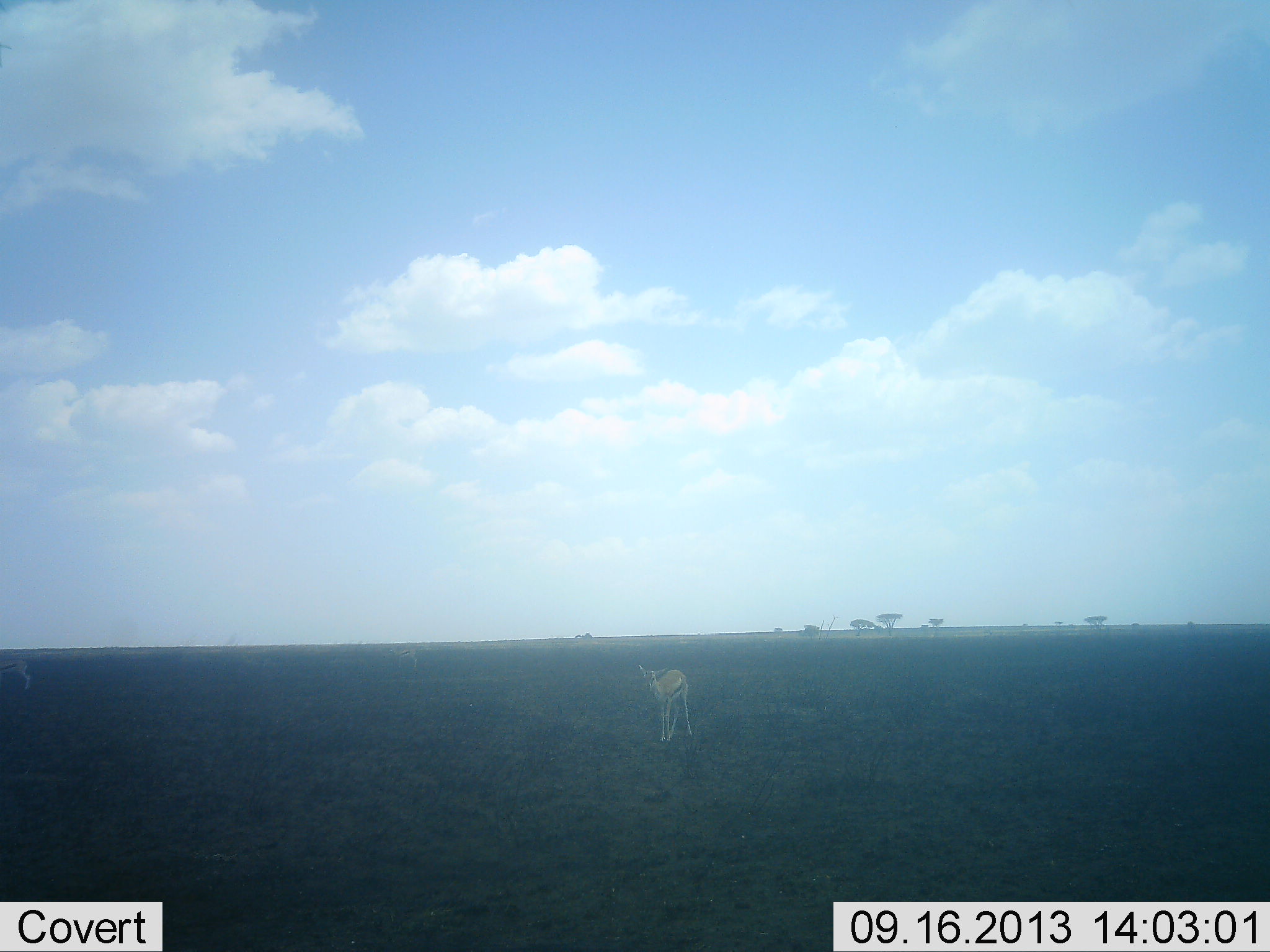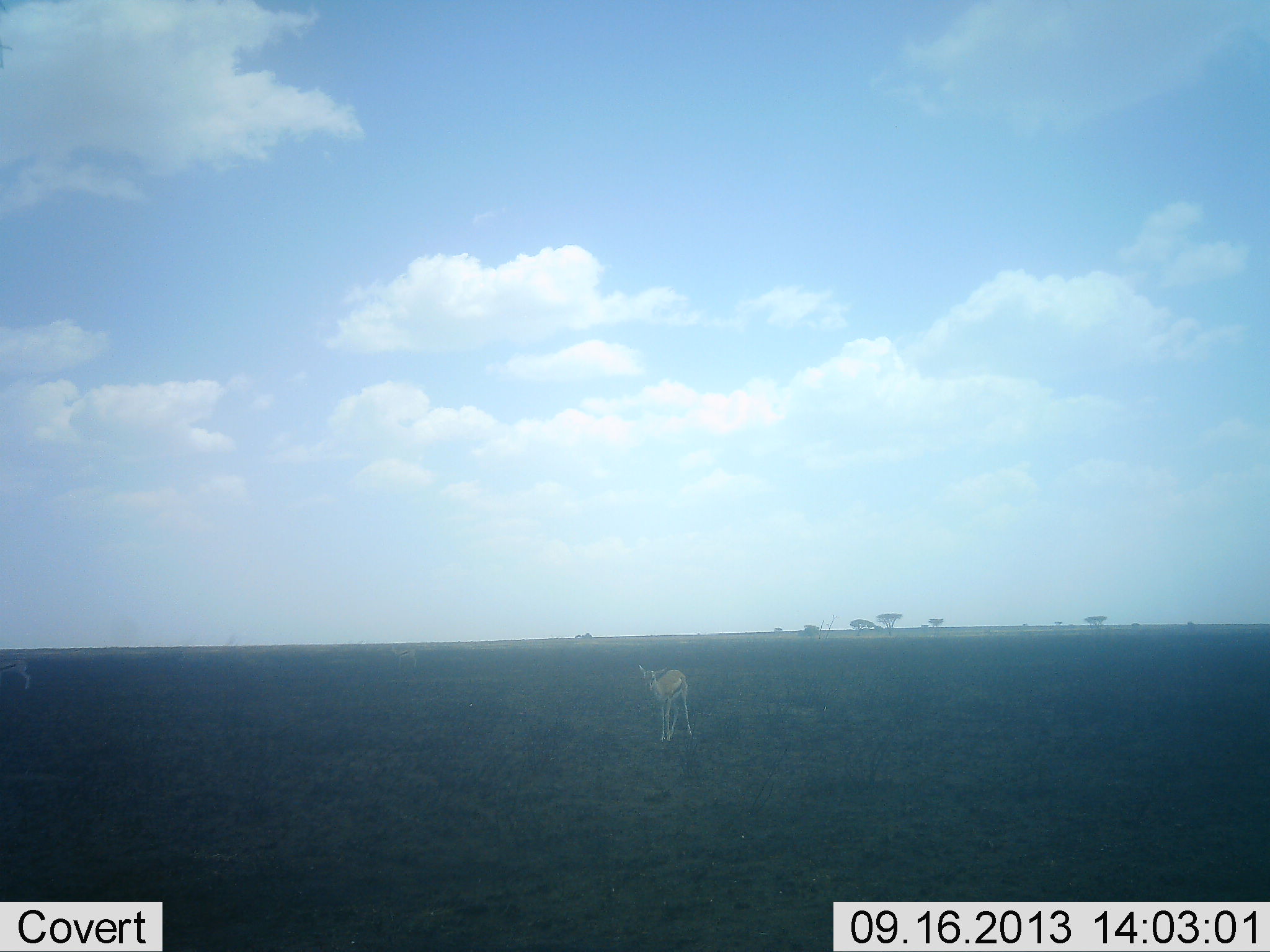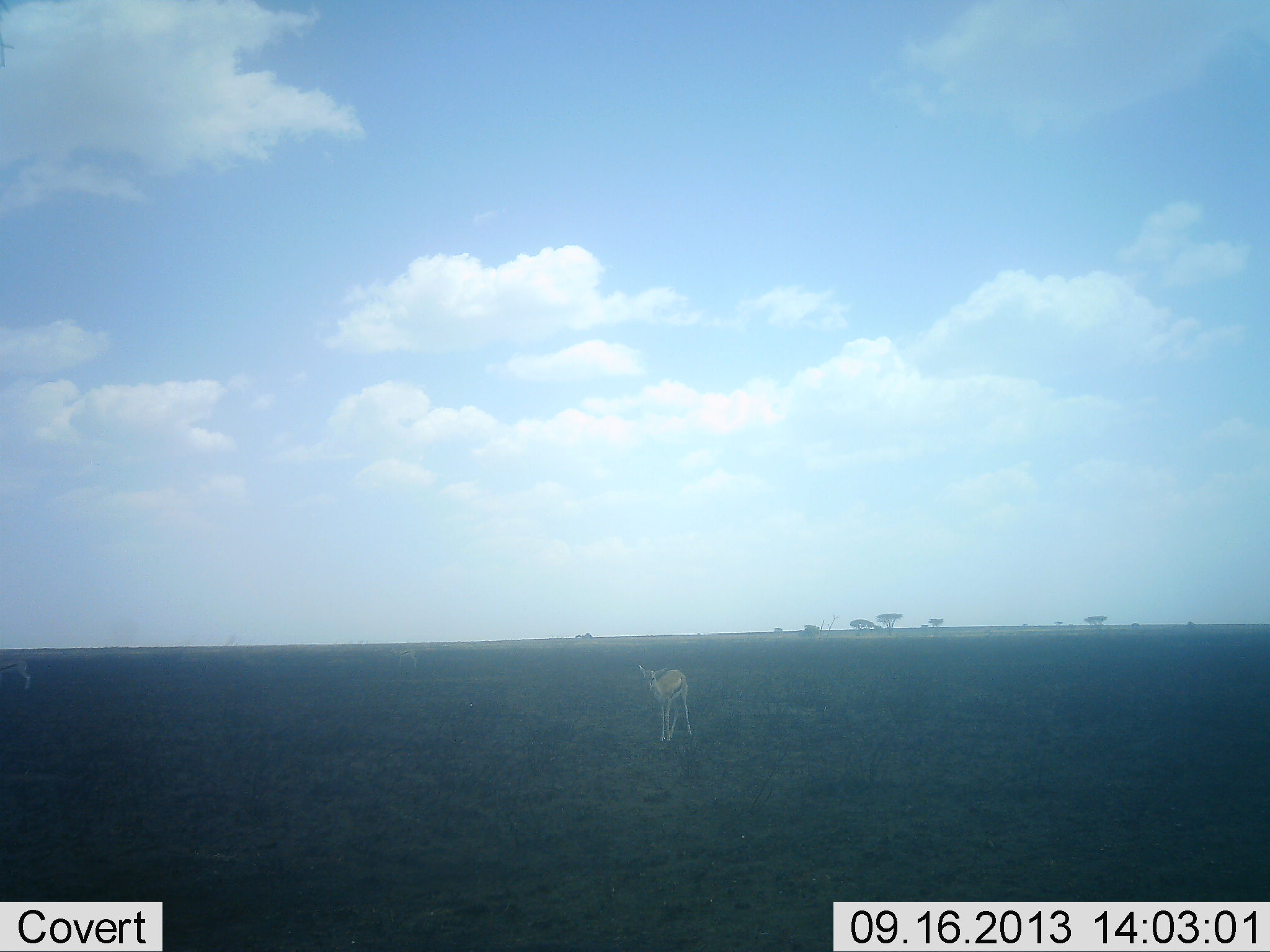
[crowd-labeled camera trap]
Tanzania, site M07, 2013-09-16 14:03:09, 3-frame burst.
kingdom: Animalia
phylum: Chordata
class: Mammalia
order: Artiodactyla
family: Bovidae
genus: Eudorcas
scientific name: Eudorcas thomsonii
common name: thomson's gazelle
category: gazellethomsons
Gazellethomsons (thomson's gazelle) (Eudorcas thomsonii), count 2. Behavior (volunteer vote fractions): standing 88%, resting 4%, moving 15%, interacting 0%. Young present (vote fraction): 4%. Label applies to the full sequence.